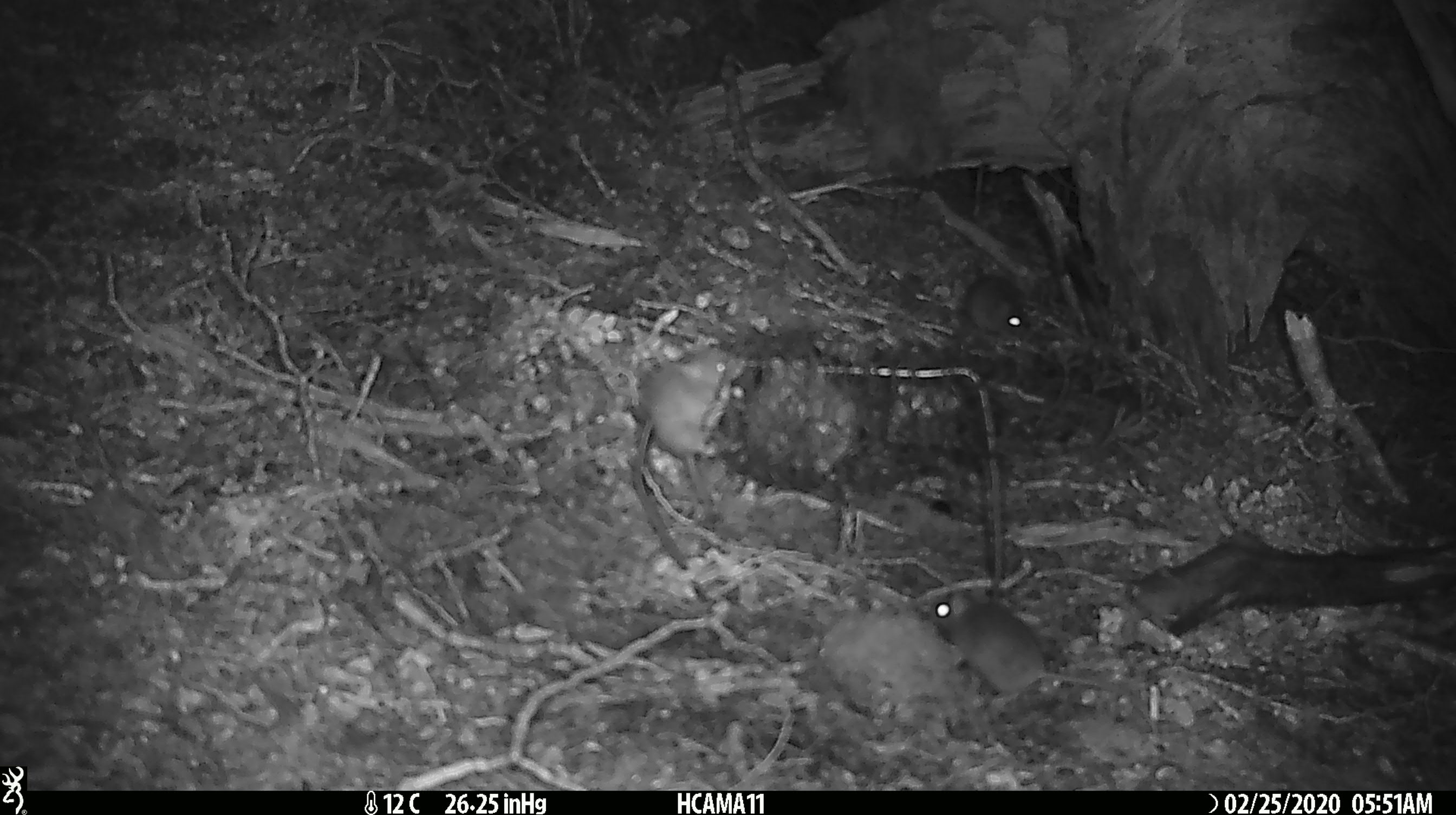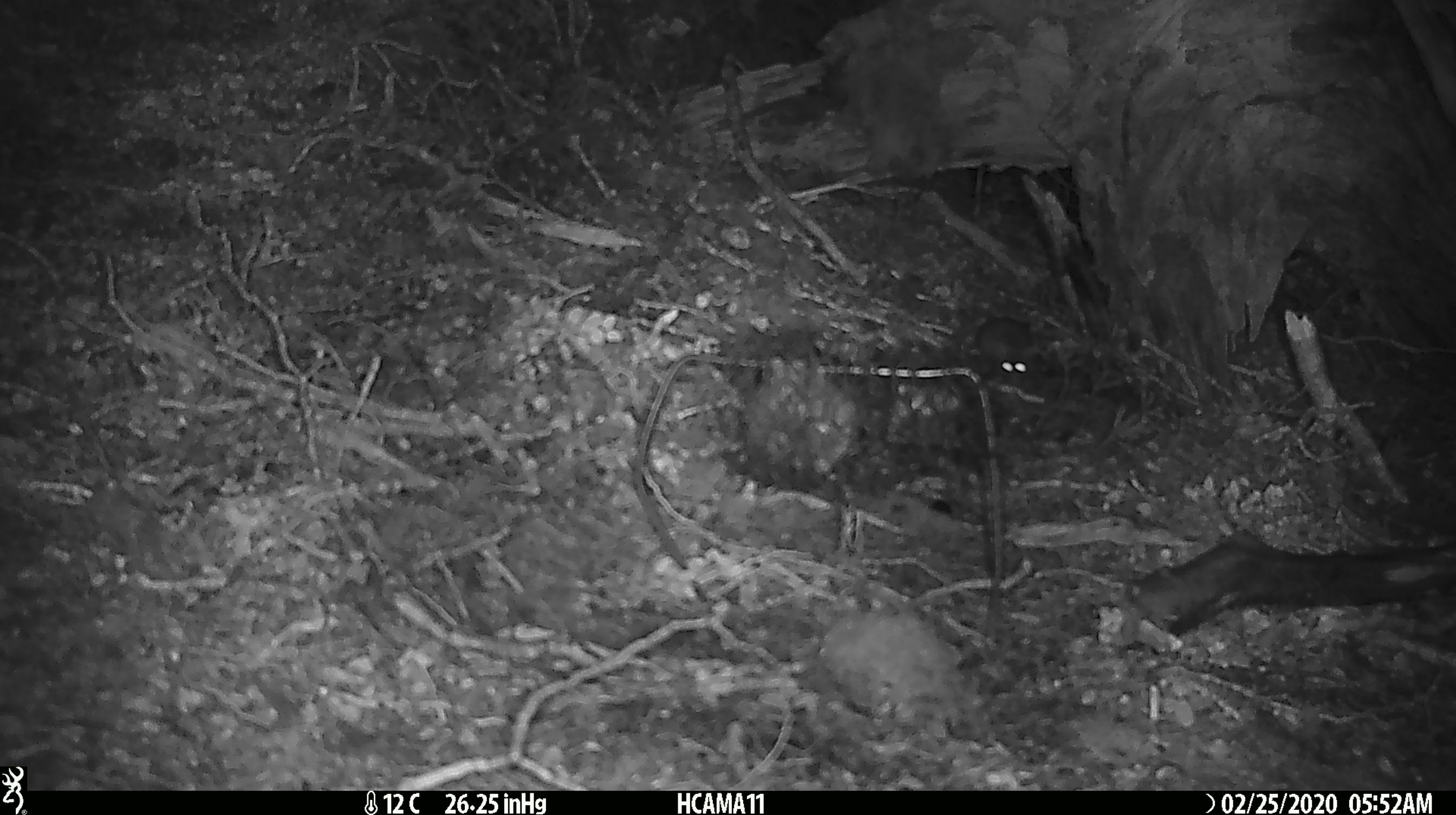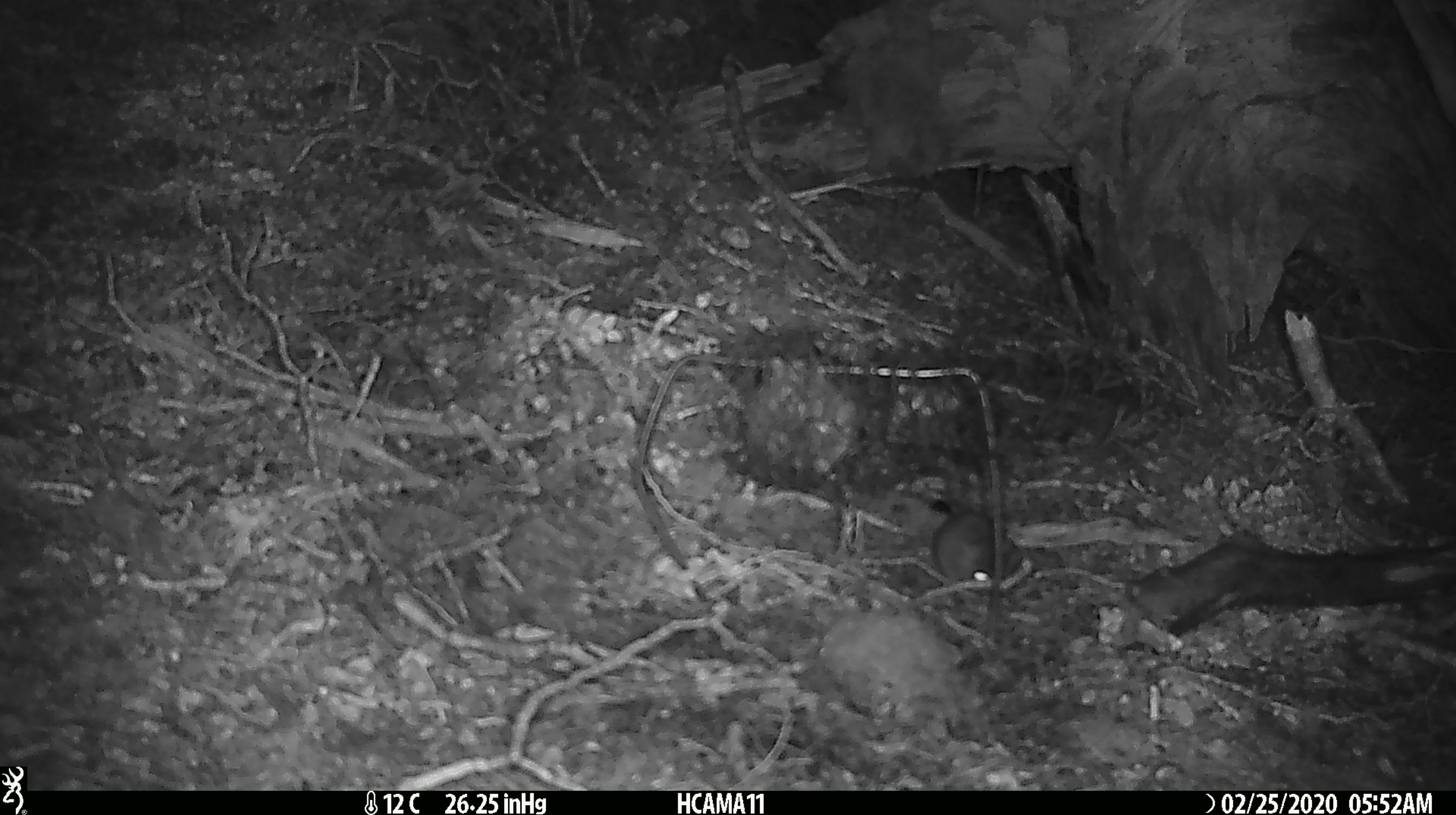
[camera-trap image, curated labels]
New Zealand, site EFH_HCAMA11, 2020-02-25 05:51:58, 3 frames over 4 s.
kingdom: Animalia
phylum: Chordata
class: Mammalia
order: Rodentia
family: Muridae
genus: Mus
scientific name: Mus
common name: mouse